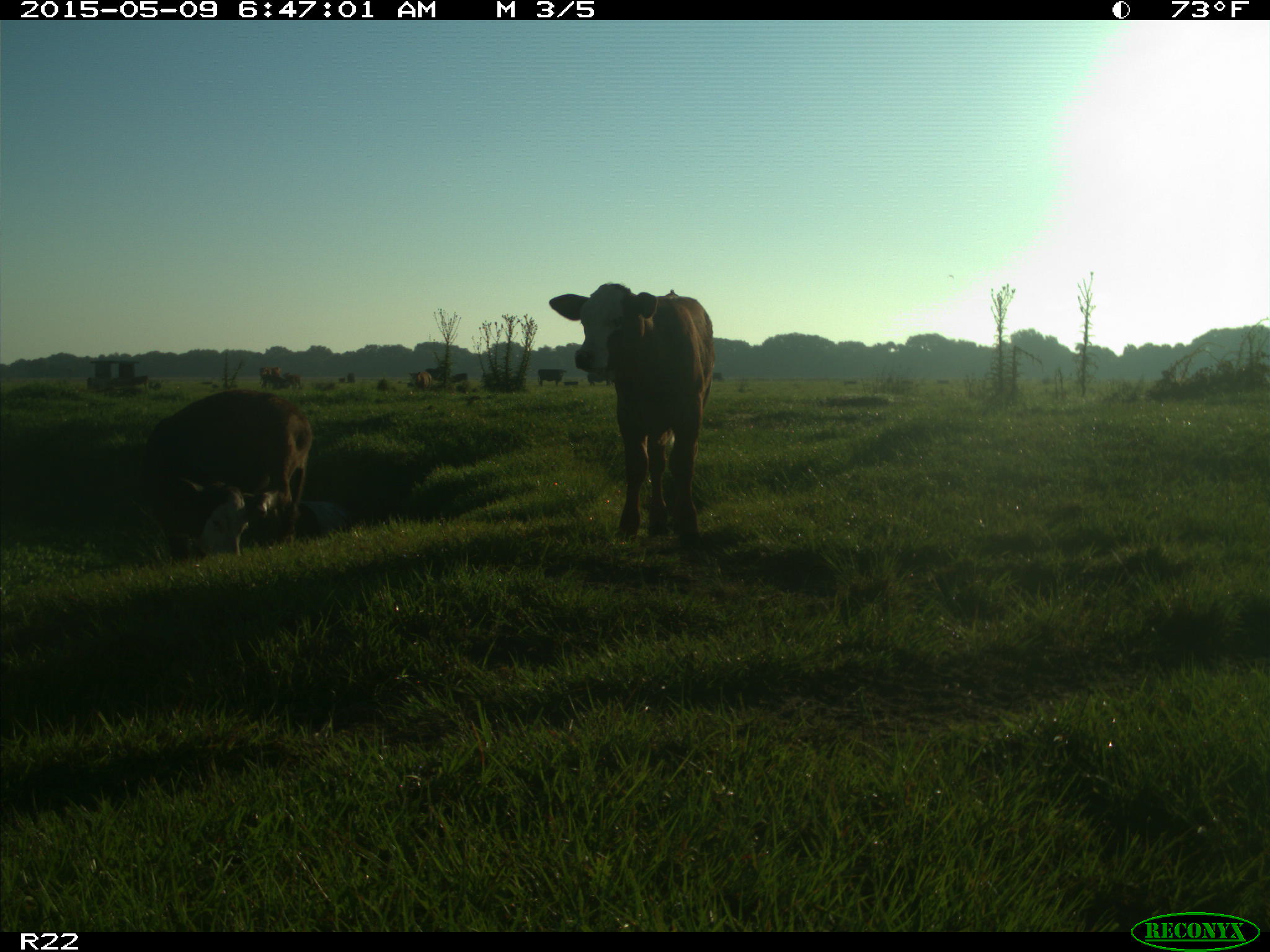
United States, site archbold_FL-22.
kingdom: Animalia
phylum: Chordata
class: Mammalia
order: Artiodactyla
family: Bovidae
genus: Bos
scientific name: Bos taurus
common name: domestic cow